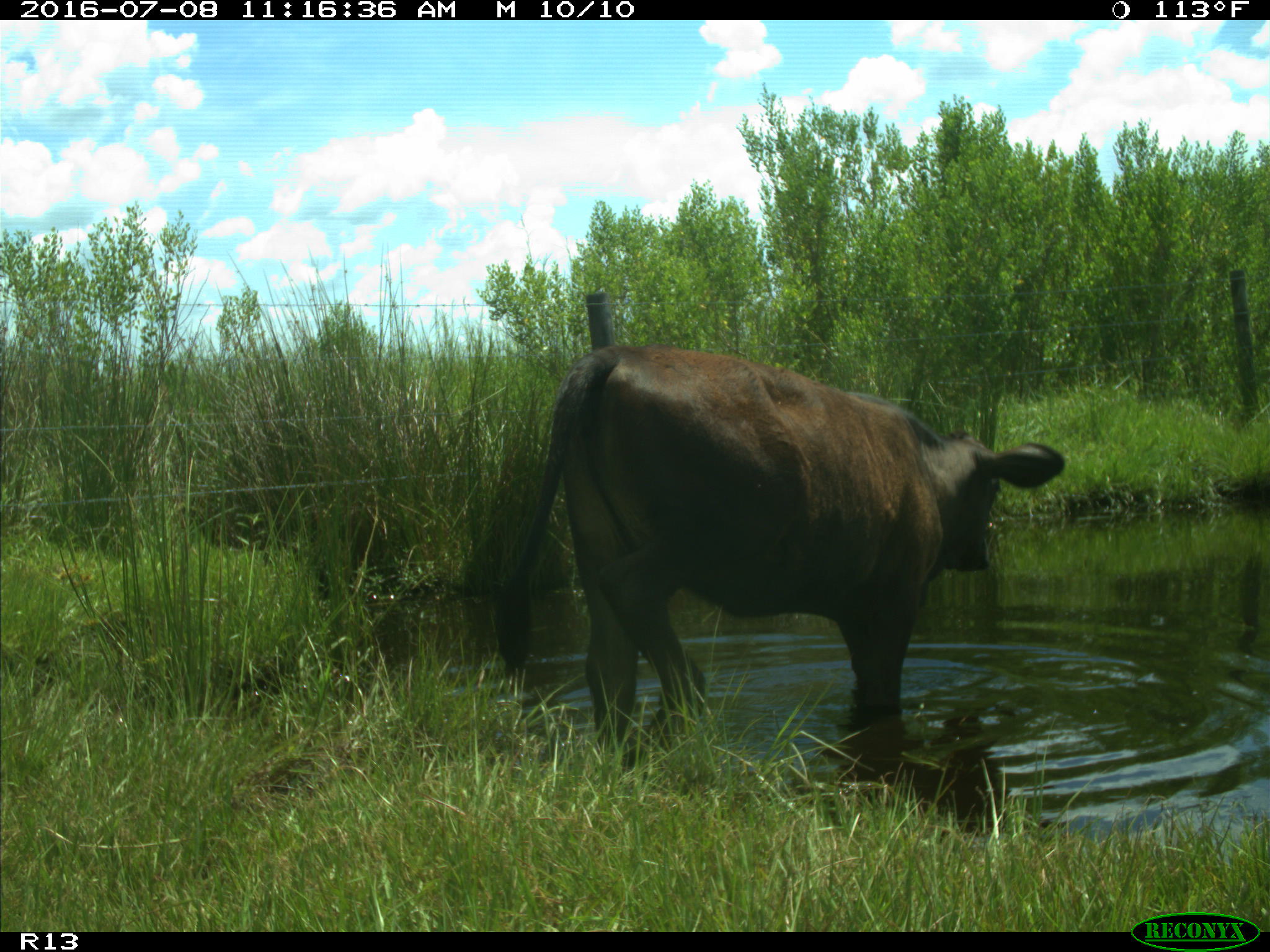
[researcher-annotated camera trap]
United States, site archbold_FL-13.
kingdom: Animalia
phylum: Chordata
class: Mammalia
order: Artiodactyla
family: Bovidae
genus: Bos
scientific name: Bos taurus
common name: domestic cow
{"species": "Bos taurus (domestic cow)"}